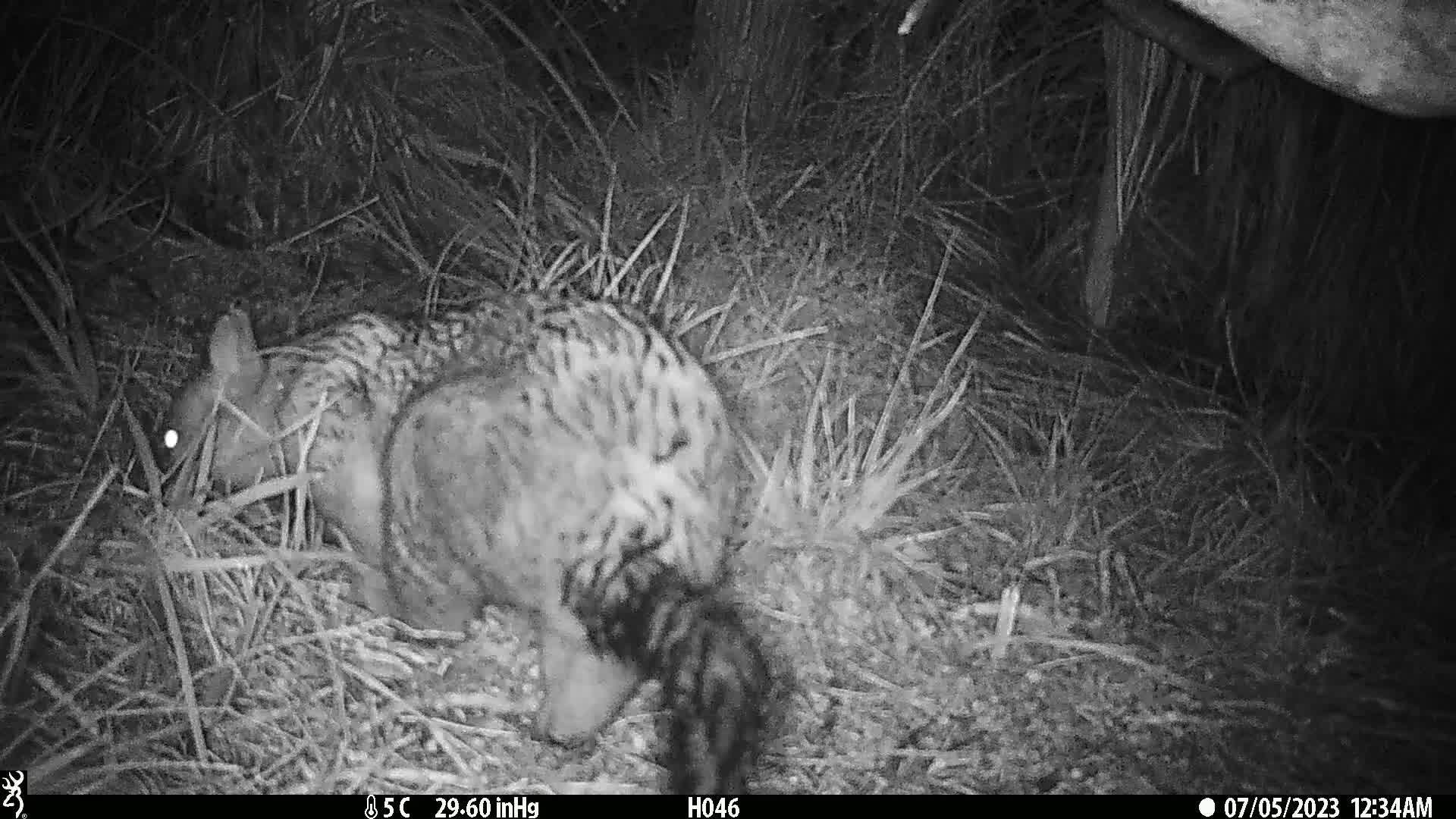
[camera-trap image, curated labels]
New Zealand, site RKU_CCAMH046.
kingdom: Animalia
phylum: Chordata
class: Mammalia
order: Diprotodontia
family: Phalangeridae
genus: Trichosurus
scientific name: Trichosurus vulpecula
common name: common brushtail possum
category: possum